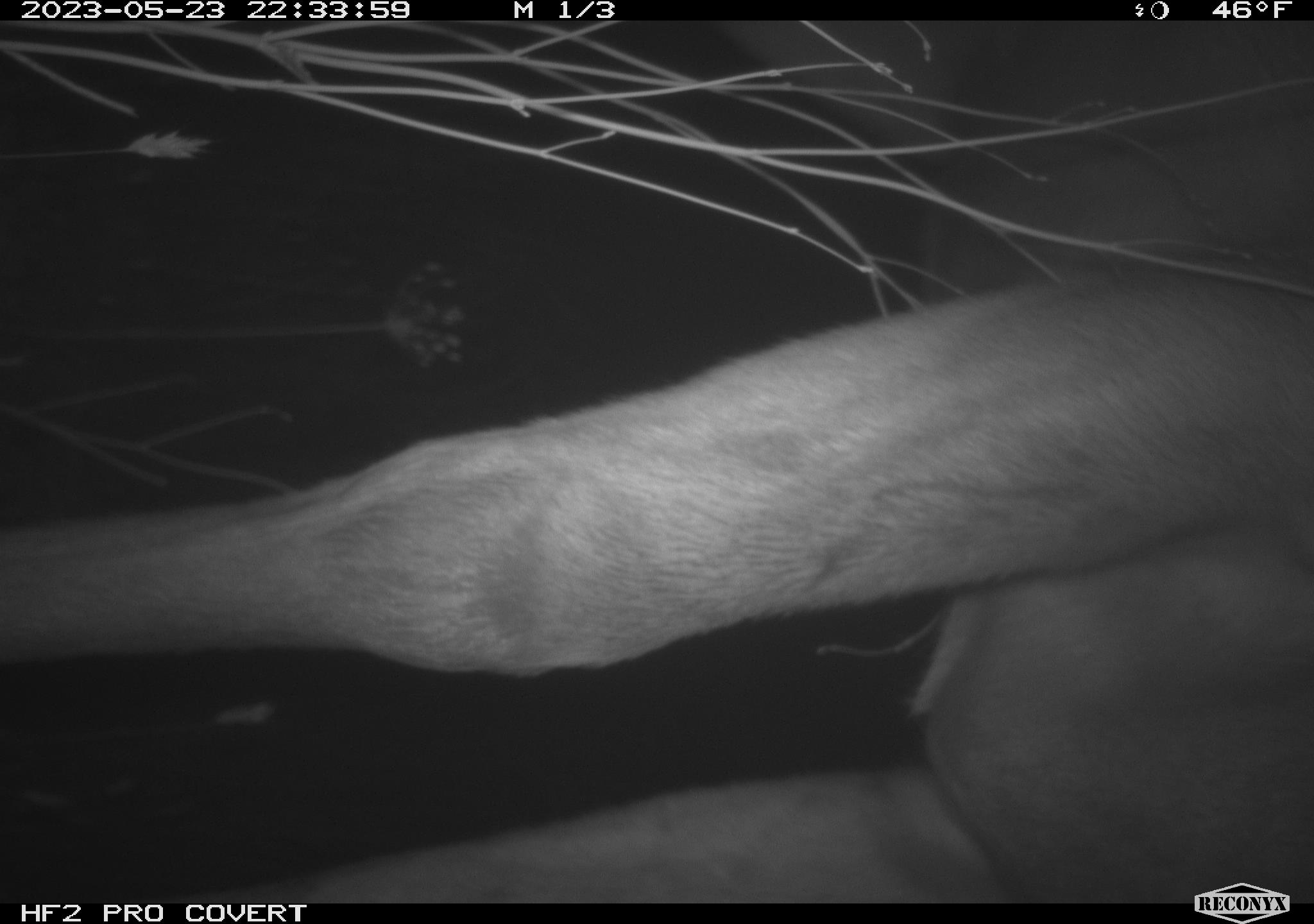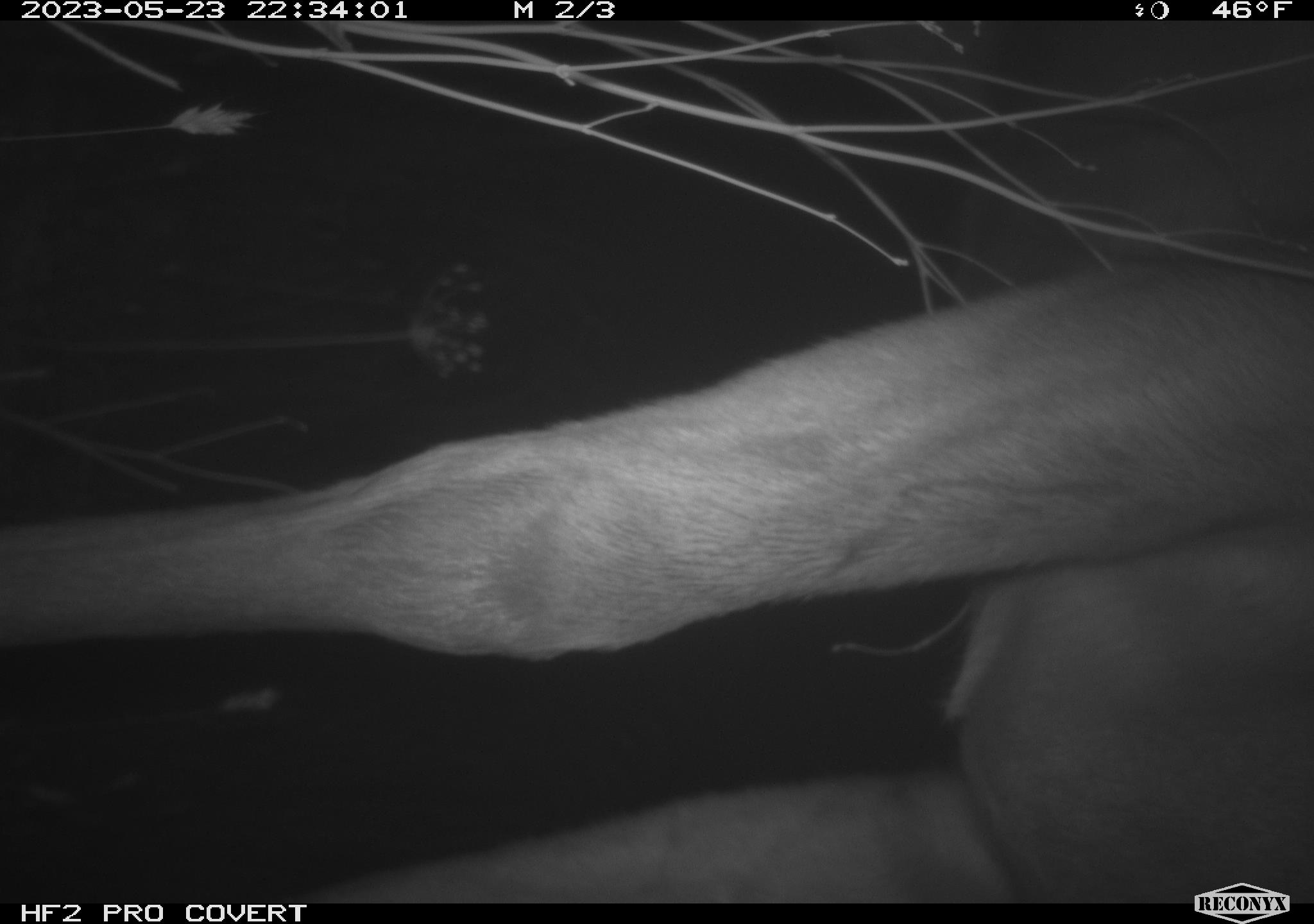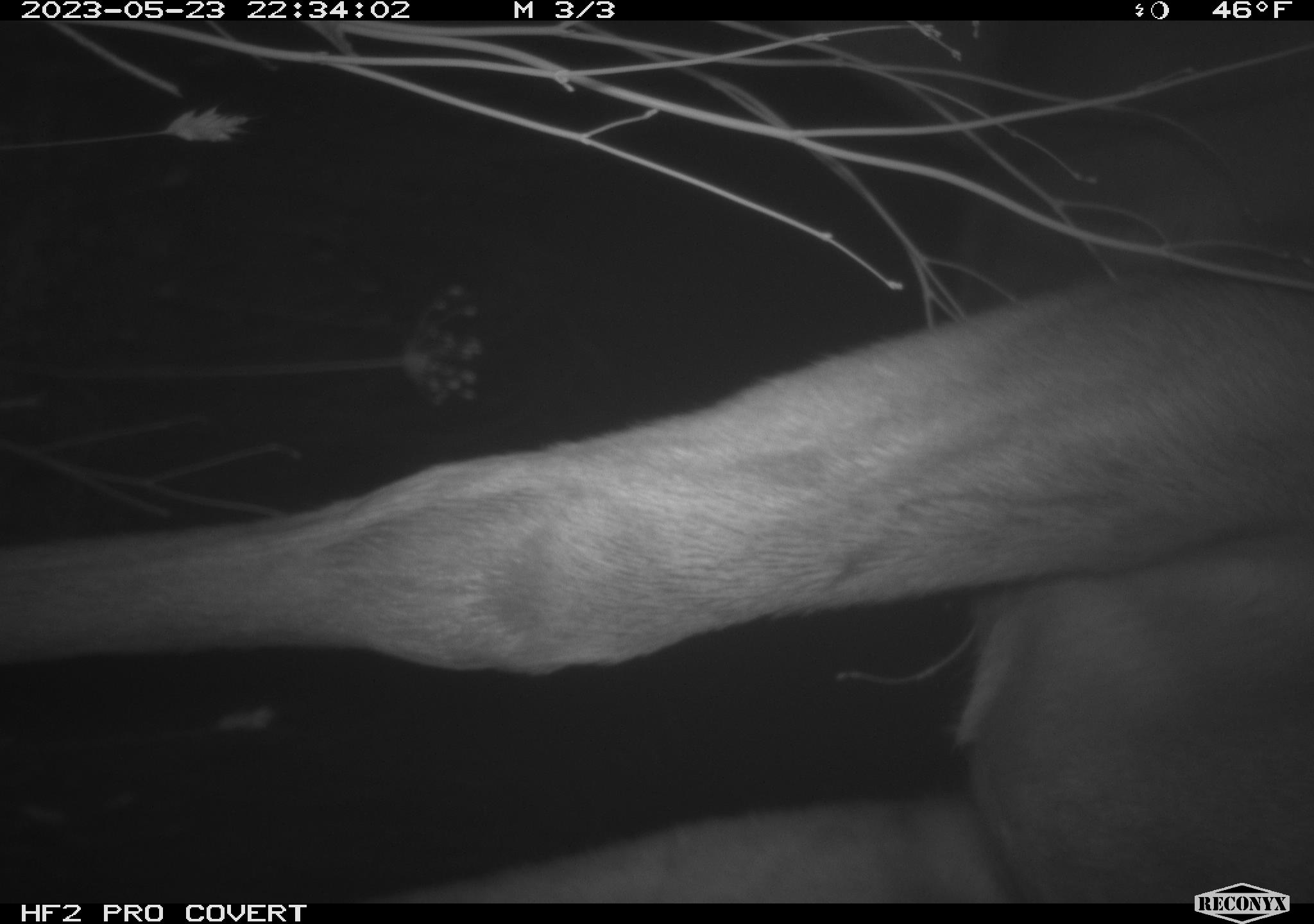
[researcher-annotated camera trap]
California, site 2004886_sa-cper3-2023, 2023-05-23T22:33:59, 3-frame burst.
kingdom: Animalia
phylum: Chordata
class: Mammalia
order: Artiodactyla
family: Cervidae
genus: Alces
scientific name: Alces alces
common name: elk